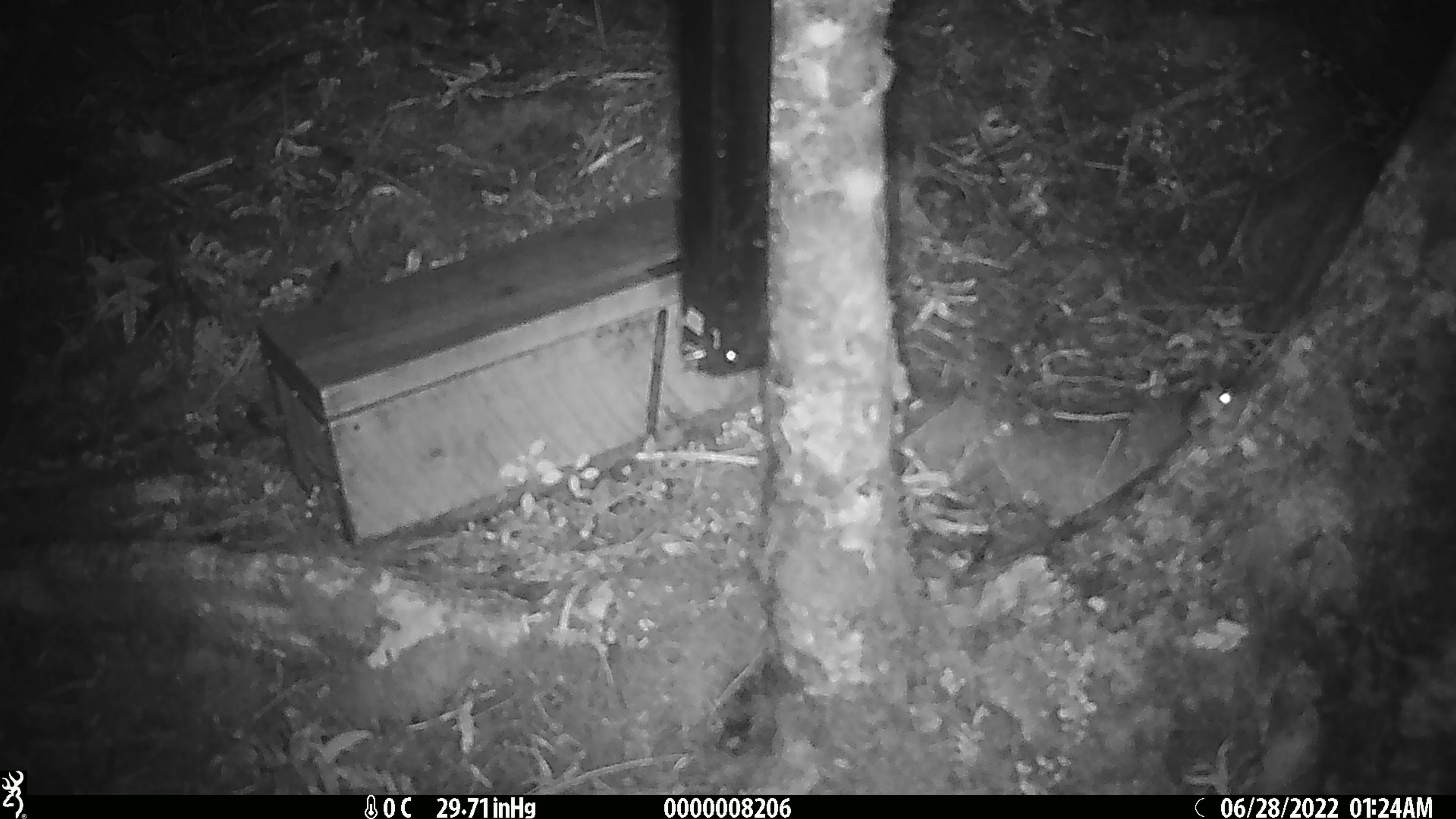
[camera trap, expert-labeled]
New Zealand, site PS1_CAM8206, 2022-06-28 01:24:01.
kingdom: Animalia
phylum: Chordata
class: Mammalia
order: Rodentia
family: Muridae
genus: Mus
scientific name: Mus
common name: mouse